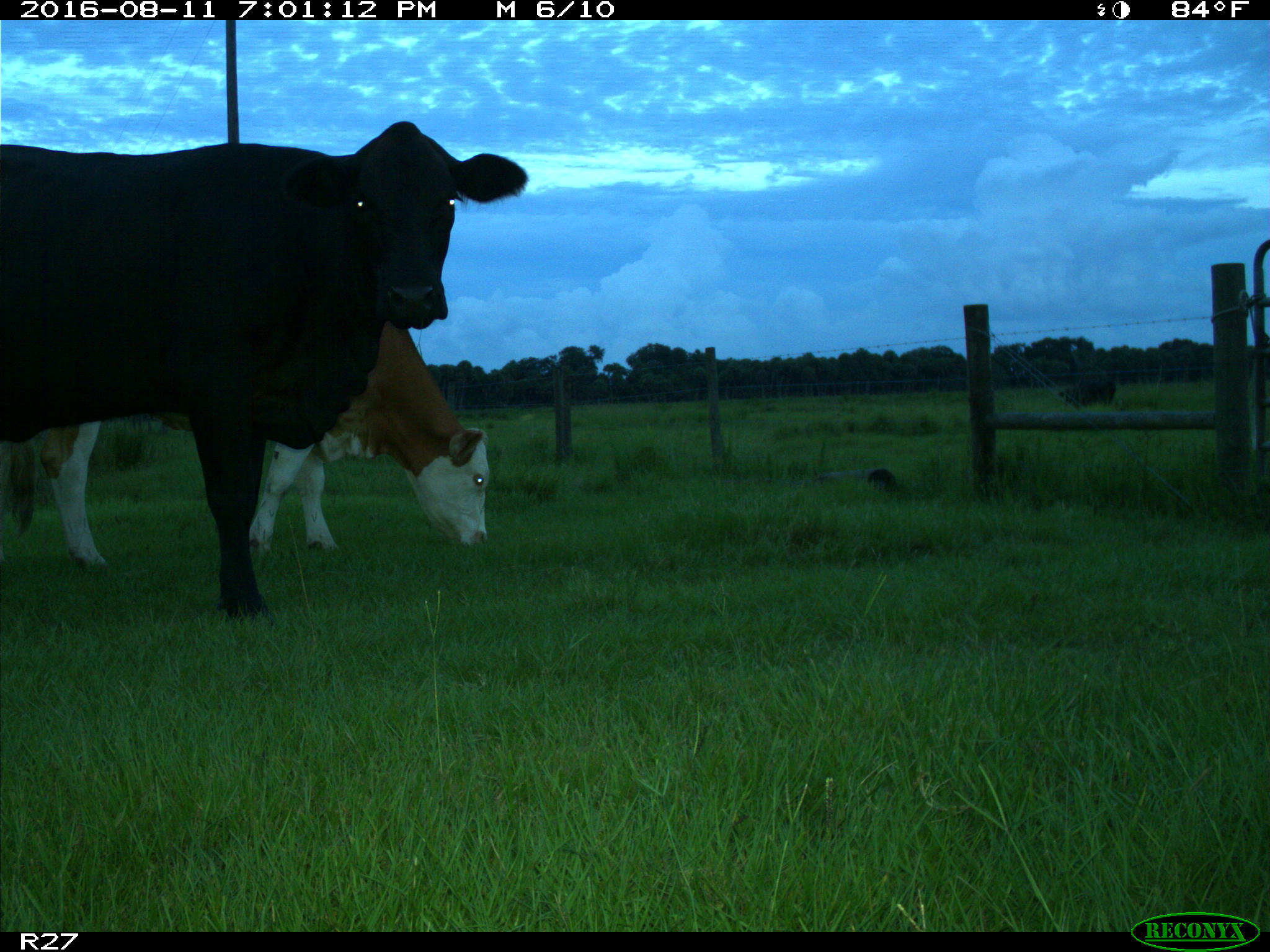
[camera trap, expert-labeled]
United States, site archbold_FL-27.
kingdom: Animalia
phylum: Chordata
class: Mammalia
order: Artiodactyla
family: Bovidae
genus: Bos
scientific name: Bos taurus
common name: domestic cow